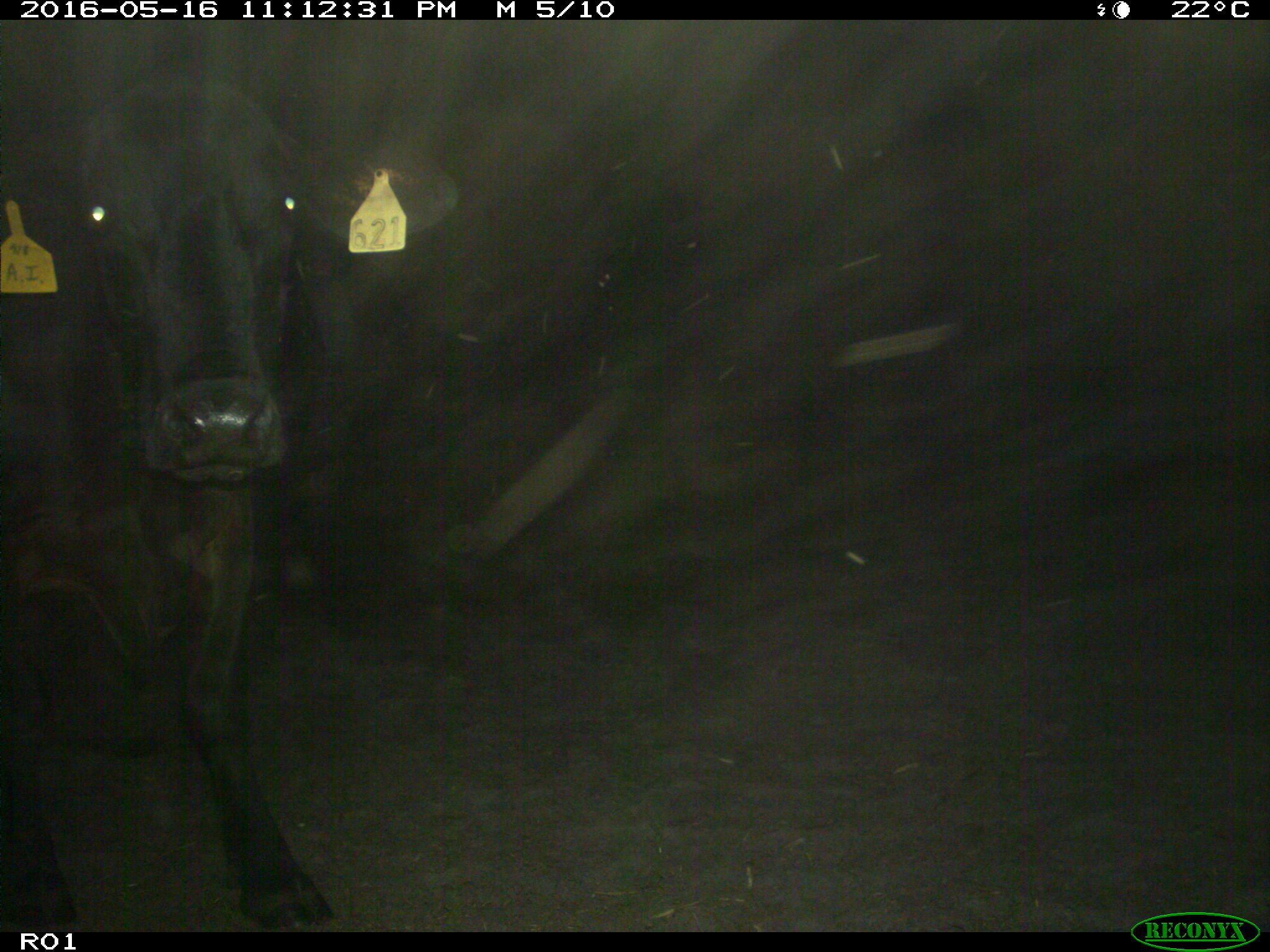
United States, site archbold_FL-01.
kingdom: Animalia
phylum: Chordata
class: Mammalia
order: Artiodactyla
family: Bovidae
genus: Bos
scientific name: Bos taurus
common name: domestic cow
Bos taurus (domestic cow).